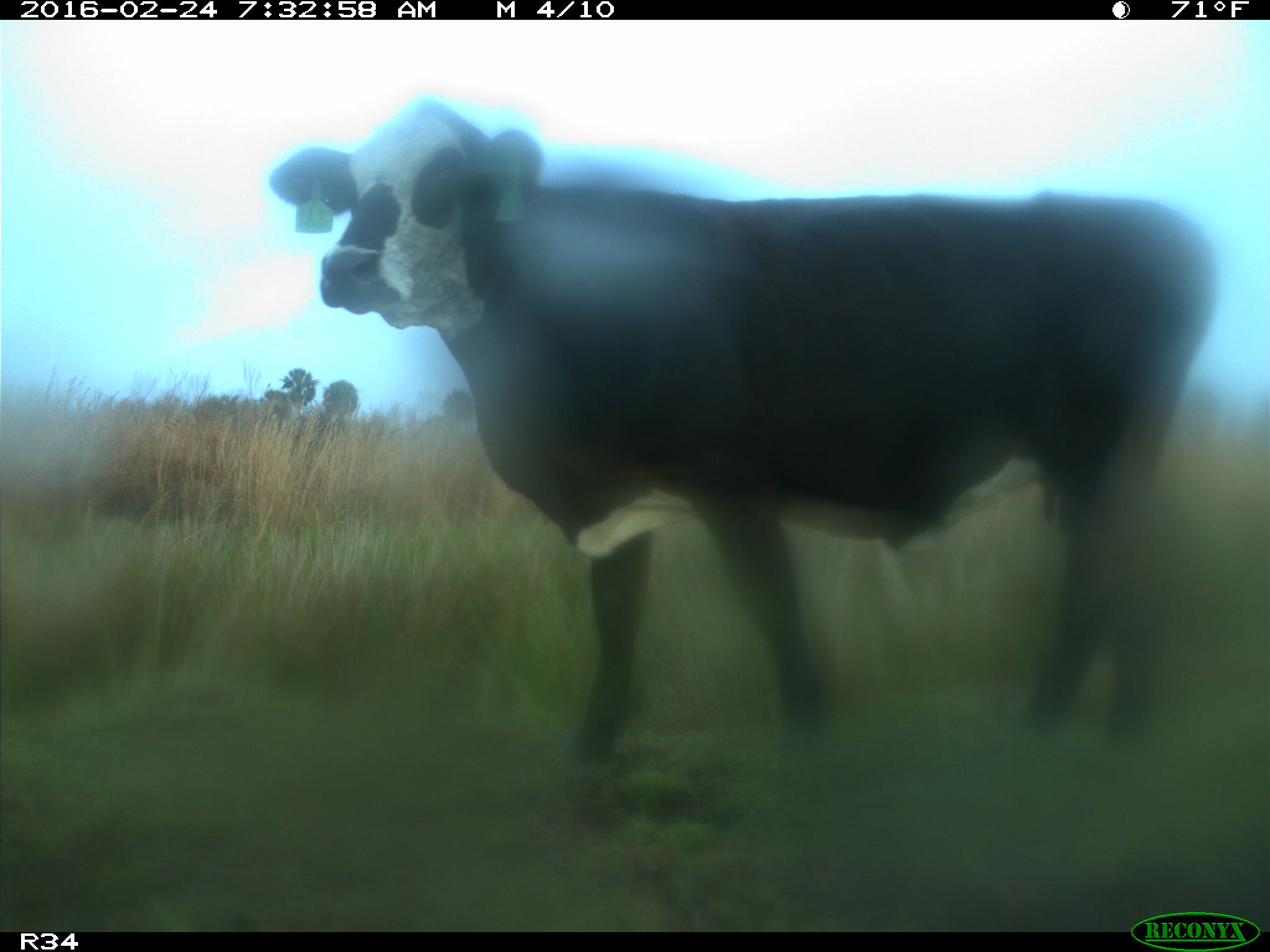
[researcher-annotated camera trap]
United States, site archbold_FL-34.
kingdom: Animalia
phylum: Chordata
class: Mammalia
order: Artiodactyla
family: Bovidae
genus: Bos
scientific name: Bos taurus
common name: domestic cow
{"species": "Bos taurus (domestic cow)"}